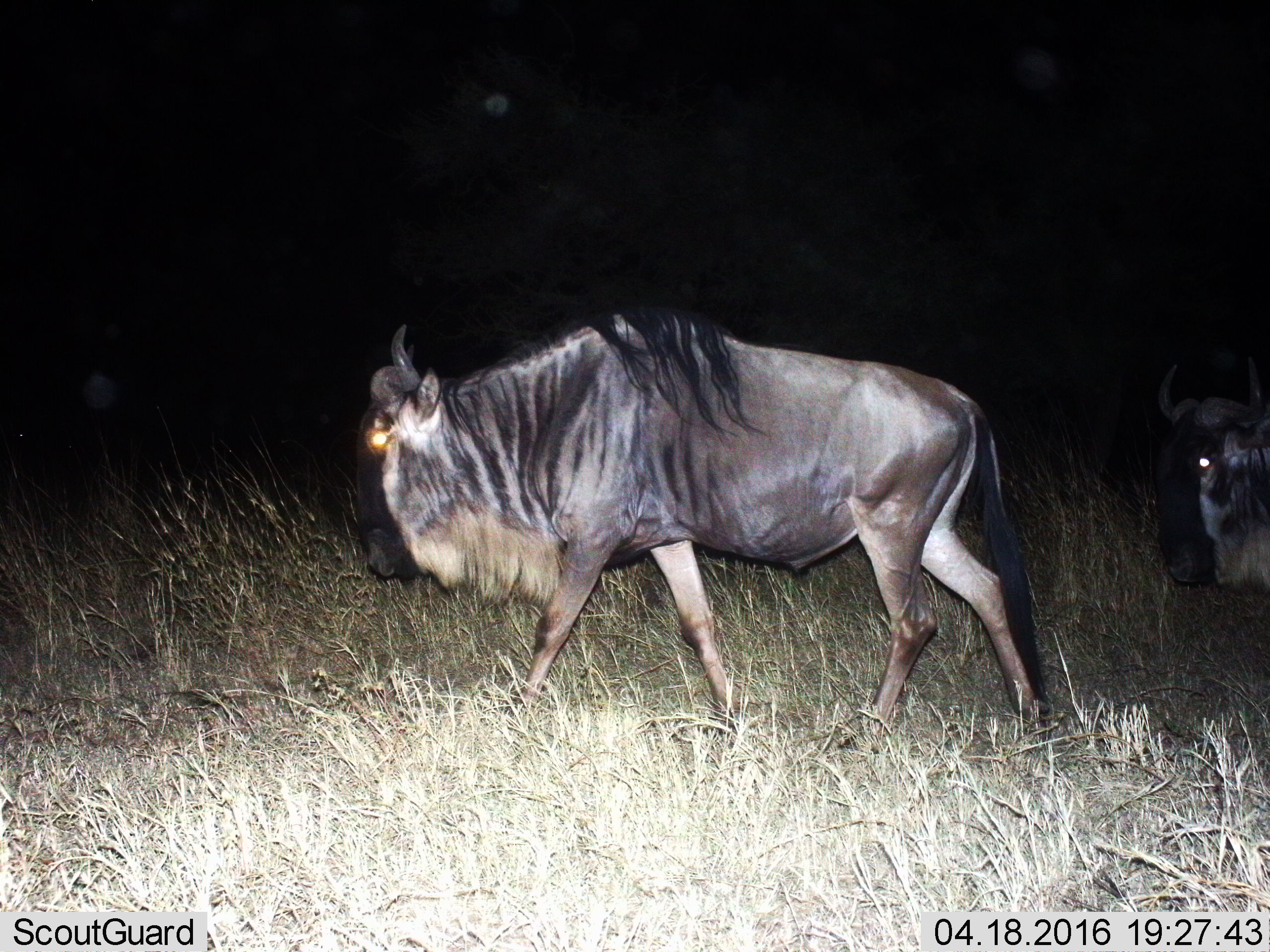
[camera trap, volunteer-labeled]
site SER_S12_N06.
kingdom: Animalia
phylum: Chordata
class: Mammalia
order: Artiodactyla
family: Bovidae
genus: Connochaetes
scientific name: Connochaetes taurinus taurinus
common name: blue wildebeest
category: wildebeestblue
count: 2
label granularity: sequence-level